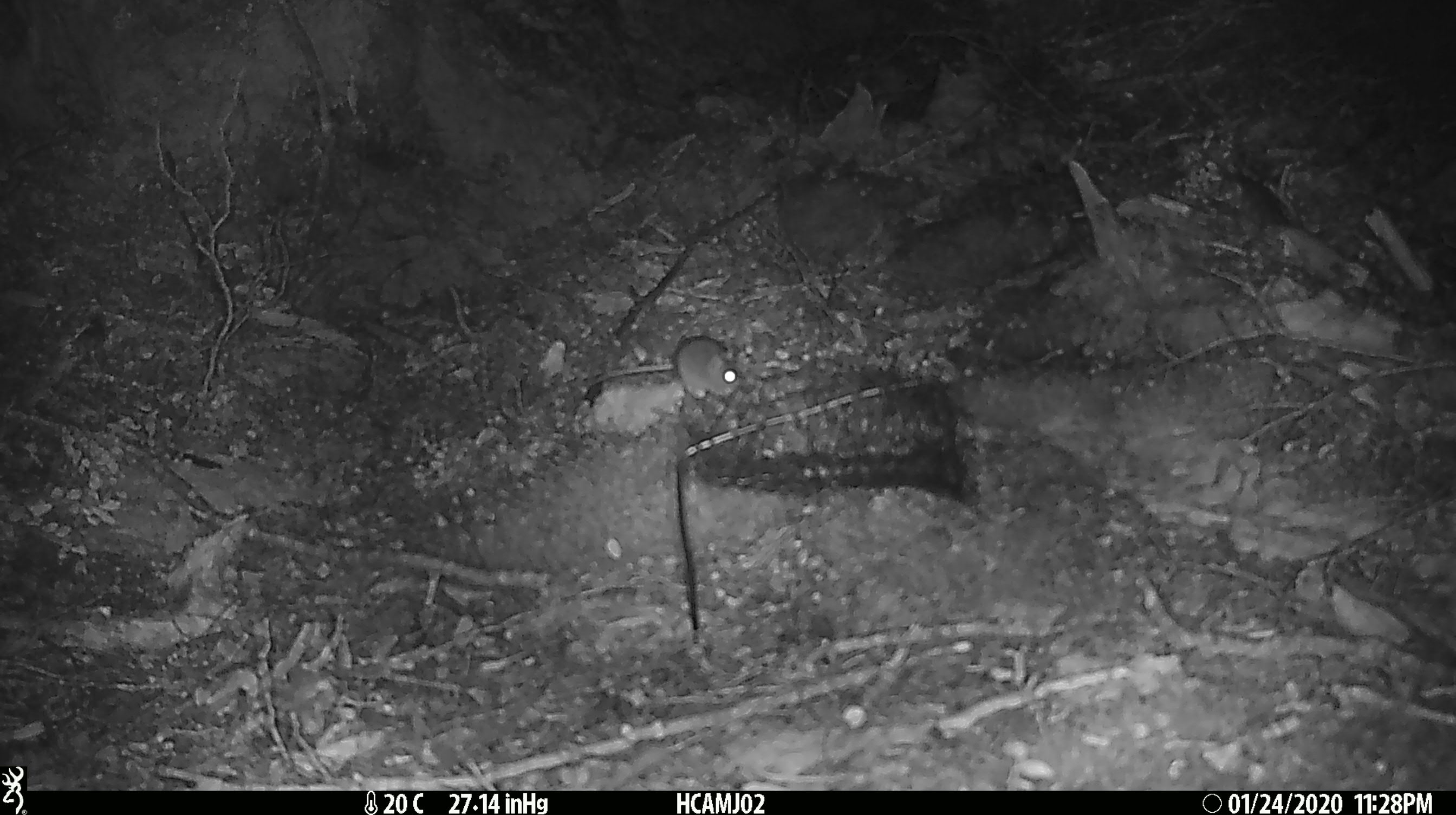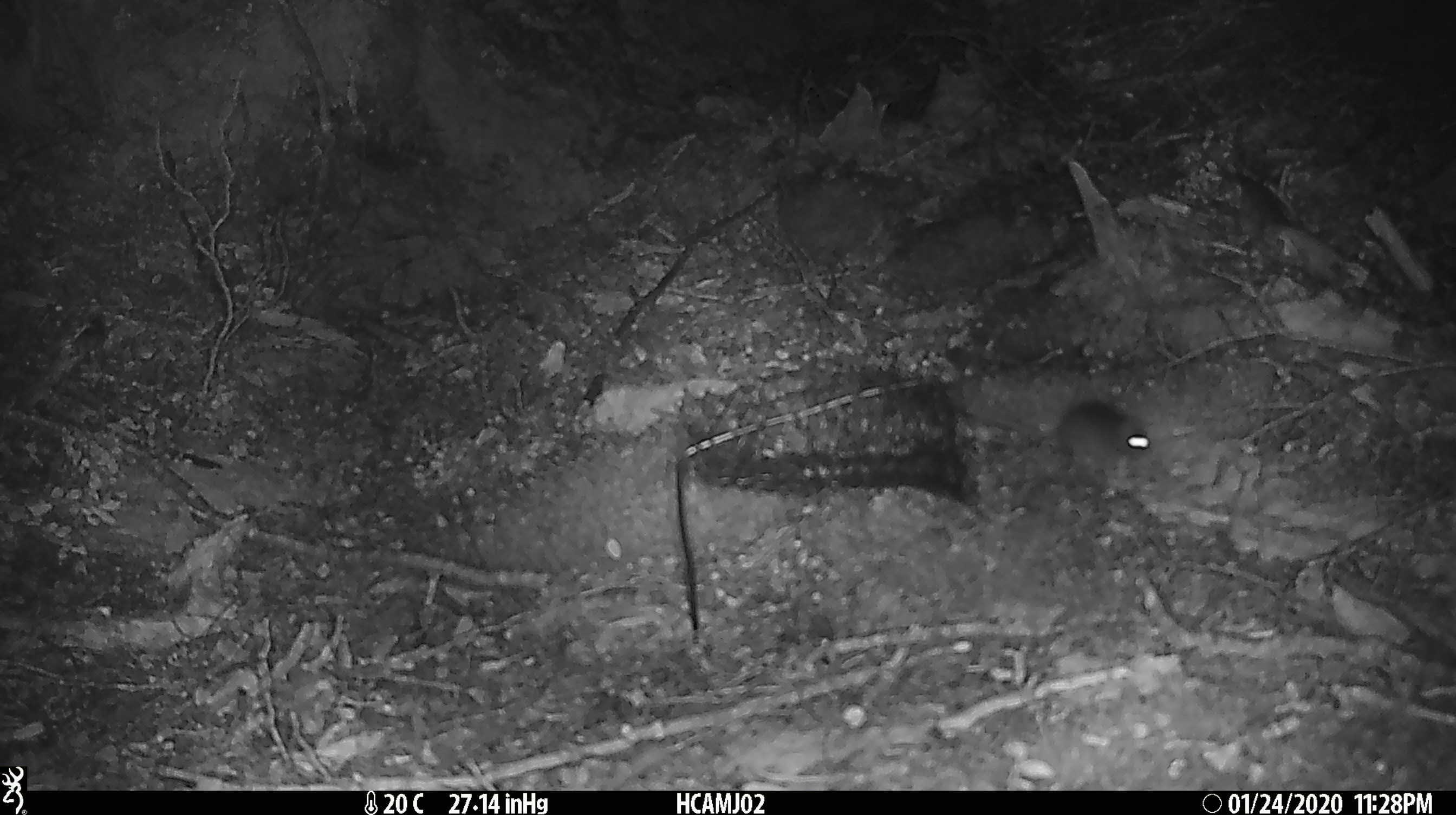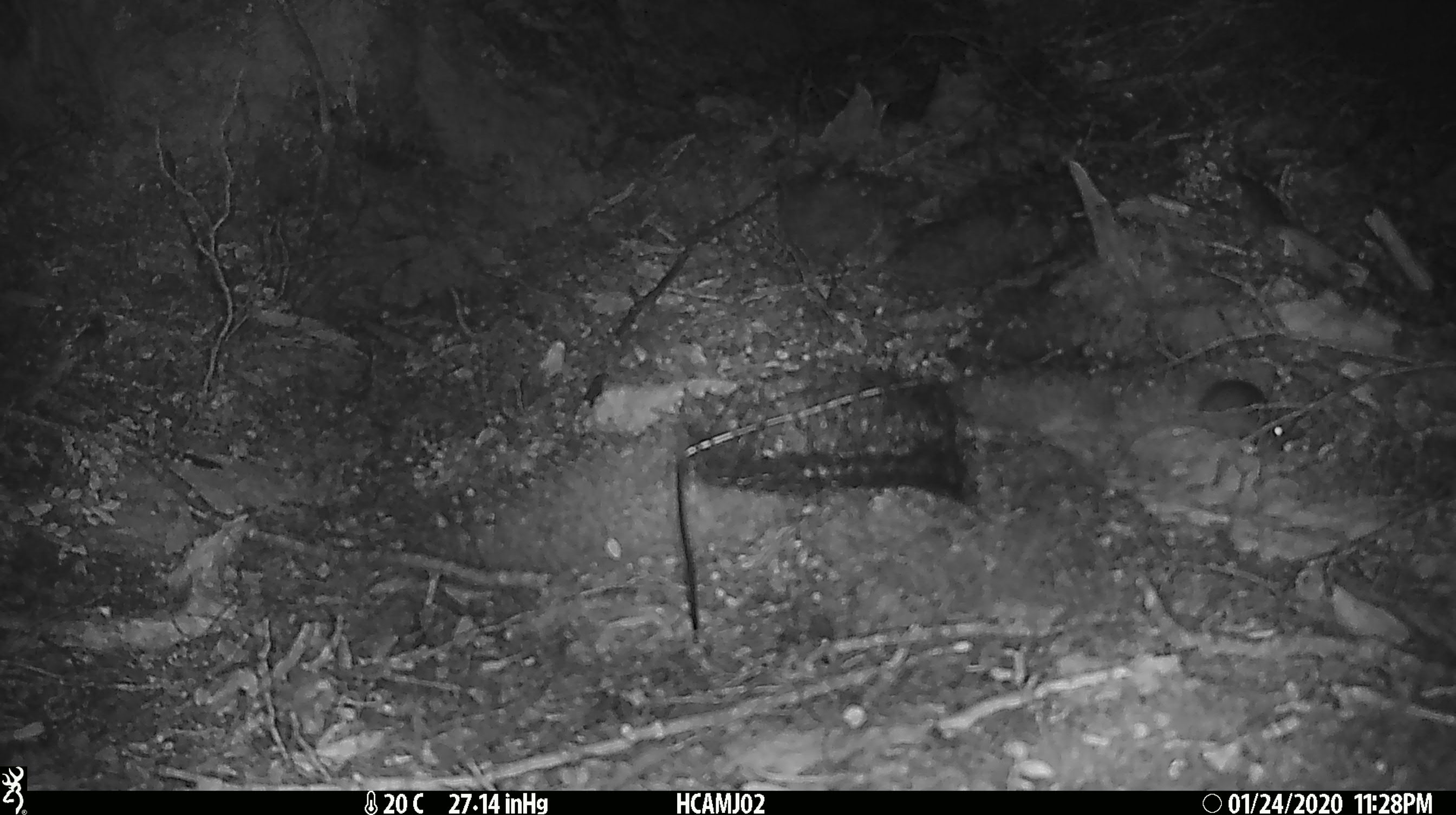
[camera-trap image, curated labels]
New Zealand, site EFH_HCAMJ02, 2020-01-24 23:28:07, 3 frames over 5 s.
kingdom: Animalia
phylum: Chordata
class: Mammalia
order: Rodentia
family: Muridae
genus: Mus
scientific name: Mus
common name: mouse